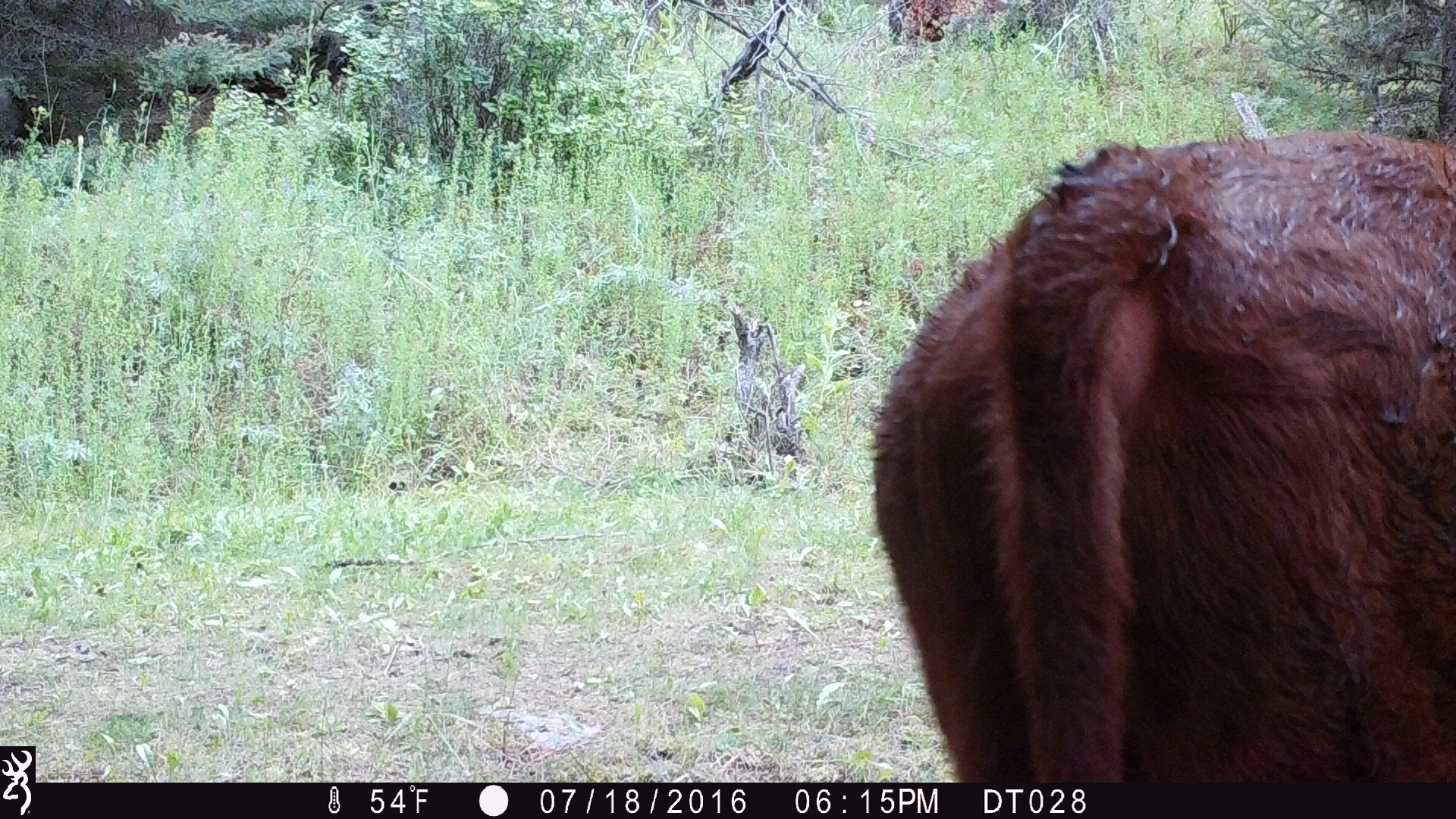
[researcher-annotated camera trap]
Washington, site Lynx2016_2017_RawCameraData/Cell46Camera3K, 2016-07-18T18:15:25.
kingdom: Animalia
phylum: Chordata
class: Mammalia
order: Artiodactyla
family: Bovidae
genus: Bos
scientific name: Bos taurus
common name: domestic cattle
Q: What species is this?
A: Domestic cattle (Bos taurus).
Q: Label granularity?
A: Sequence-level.